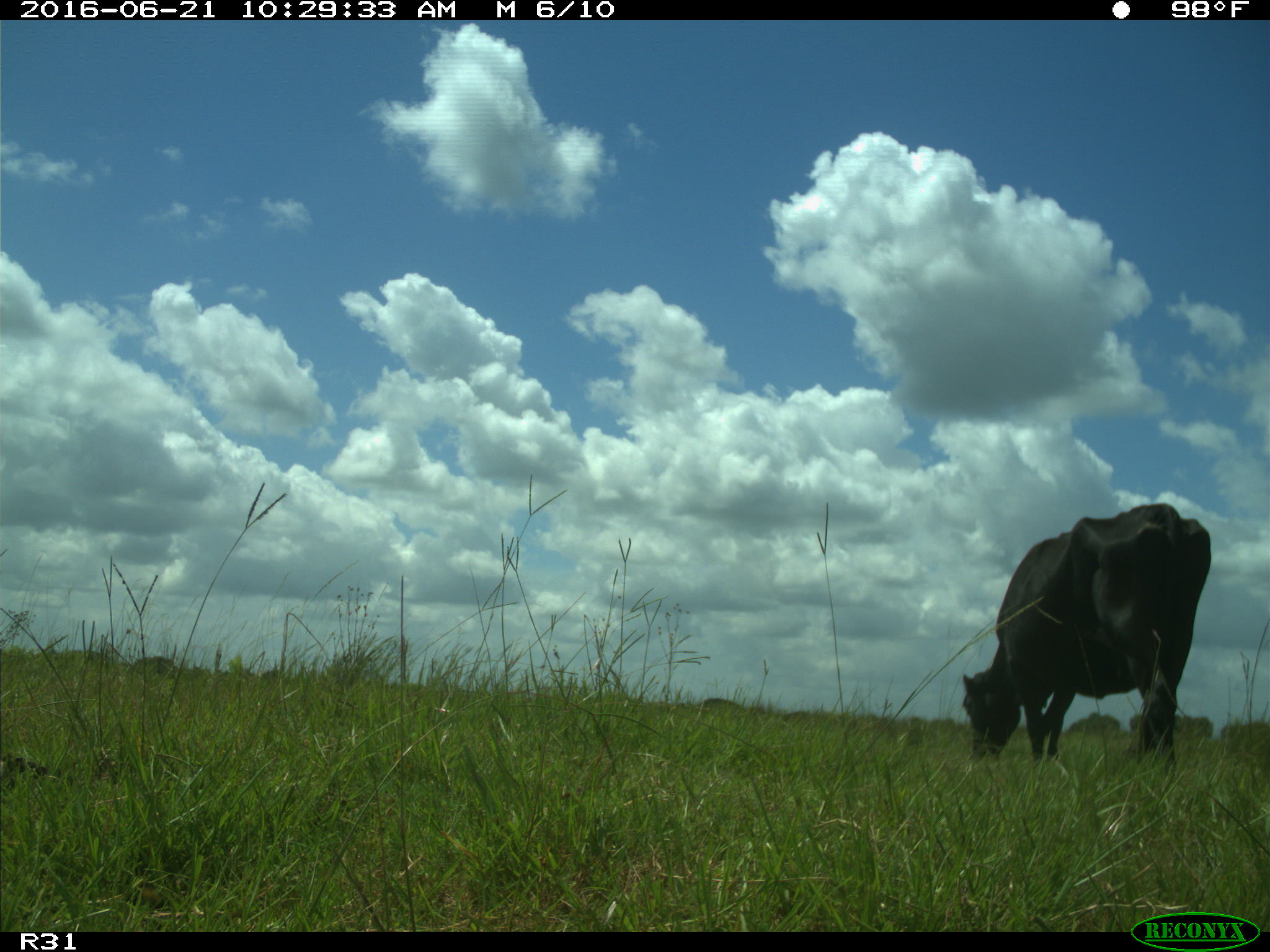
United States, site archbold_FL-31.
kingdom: Animalia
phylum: Chordata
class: Mammalia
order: Artiodactyla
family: Bovidae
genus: Bos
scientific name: Bos taurus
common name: domestic cow